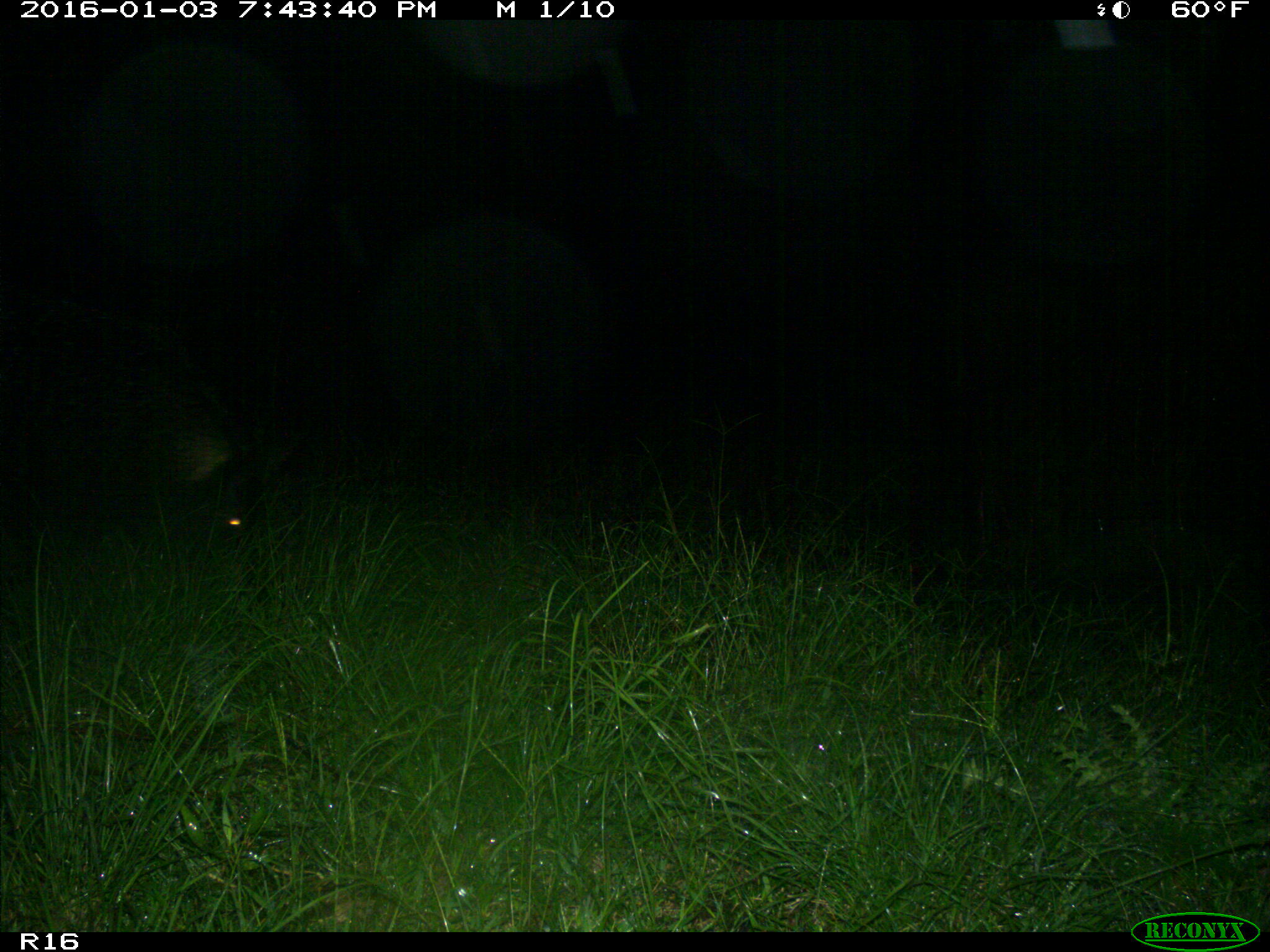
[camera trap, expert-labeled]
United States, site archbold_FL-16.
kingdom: Animalia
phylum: Chordata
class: Mammalia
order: Artiodactyla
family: Suidae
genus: Sus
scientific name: Sus scrofa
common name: wild boar